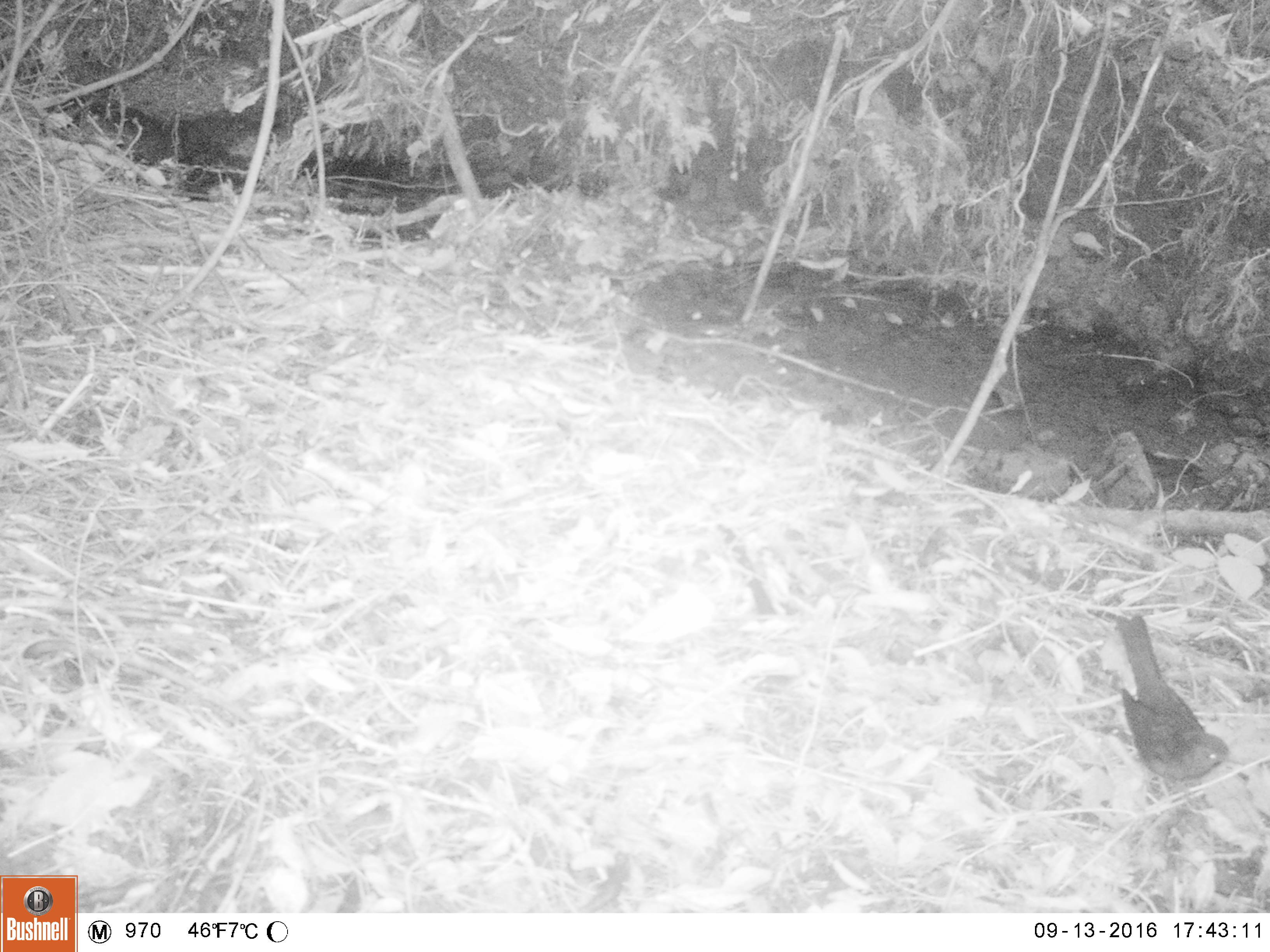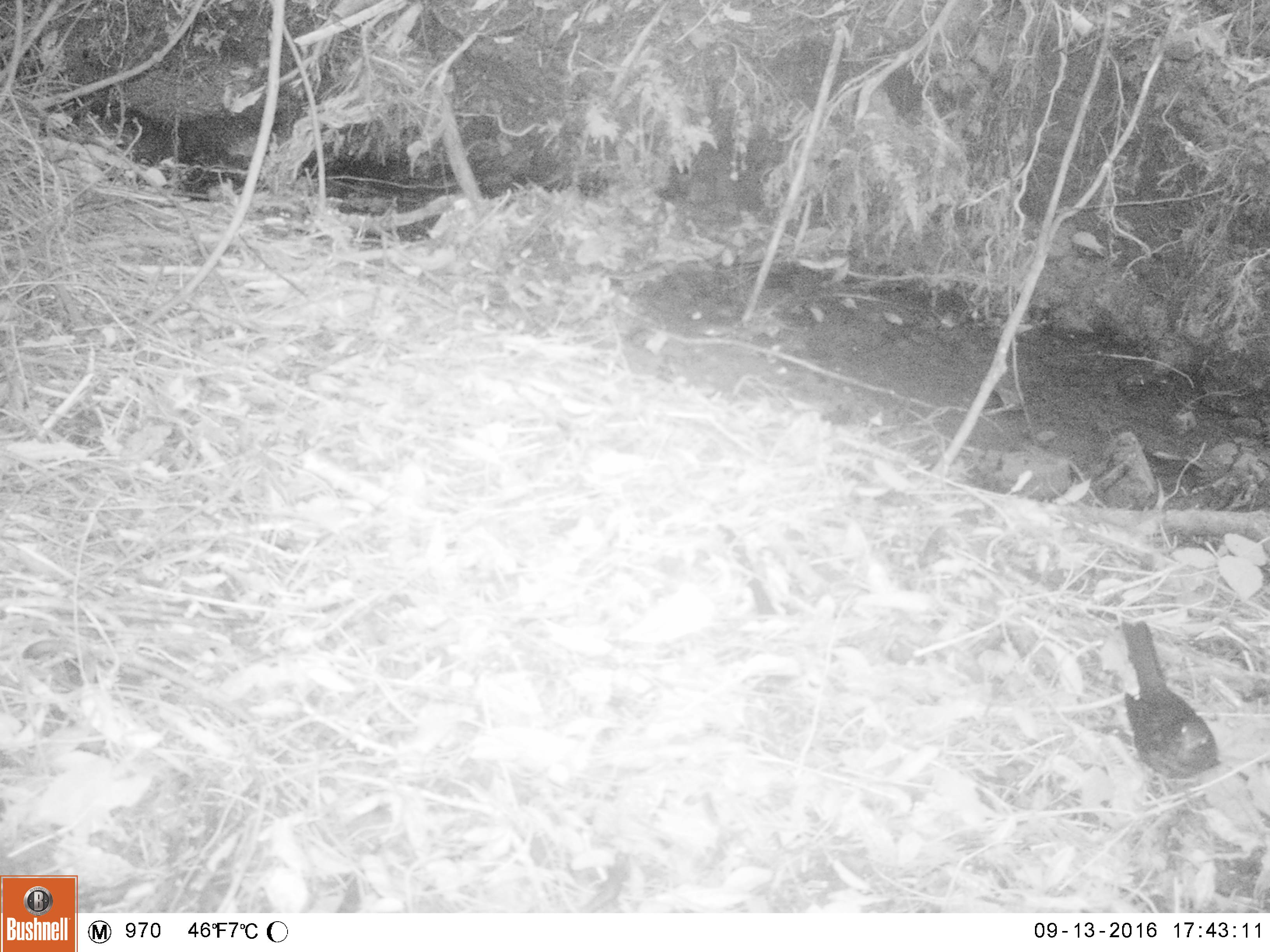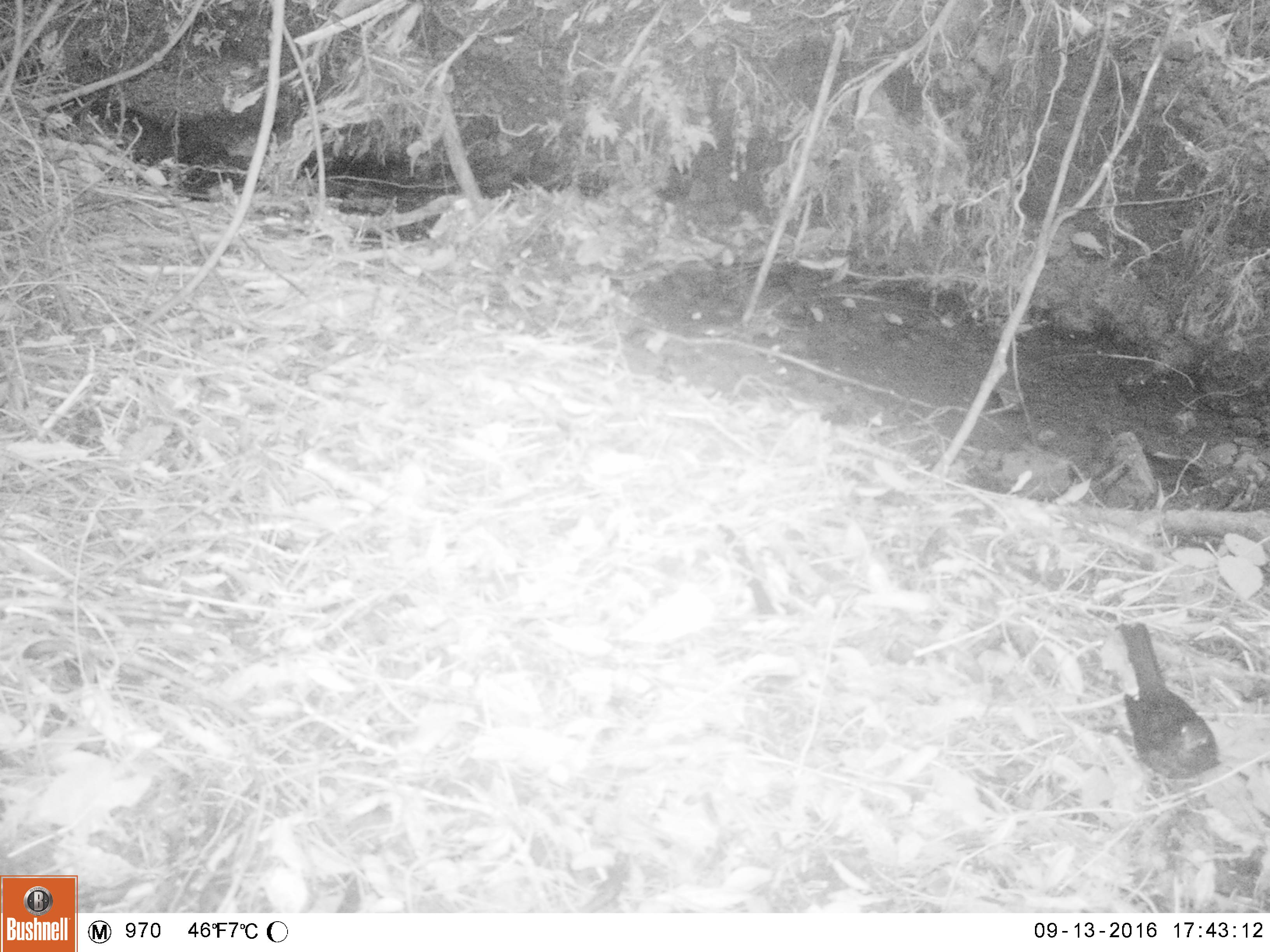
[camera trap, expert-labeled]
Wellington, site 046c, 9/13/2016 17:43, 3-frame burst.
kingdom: Animalia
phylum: Chordata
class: Aves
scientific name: Aves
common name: bird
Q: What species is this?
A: Bird (Aves).